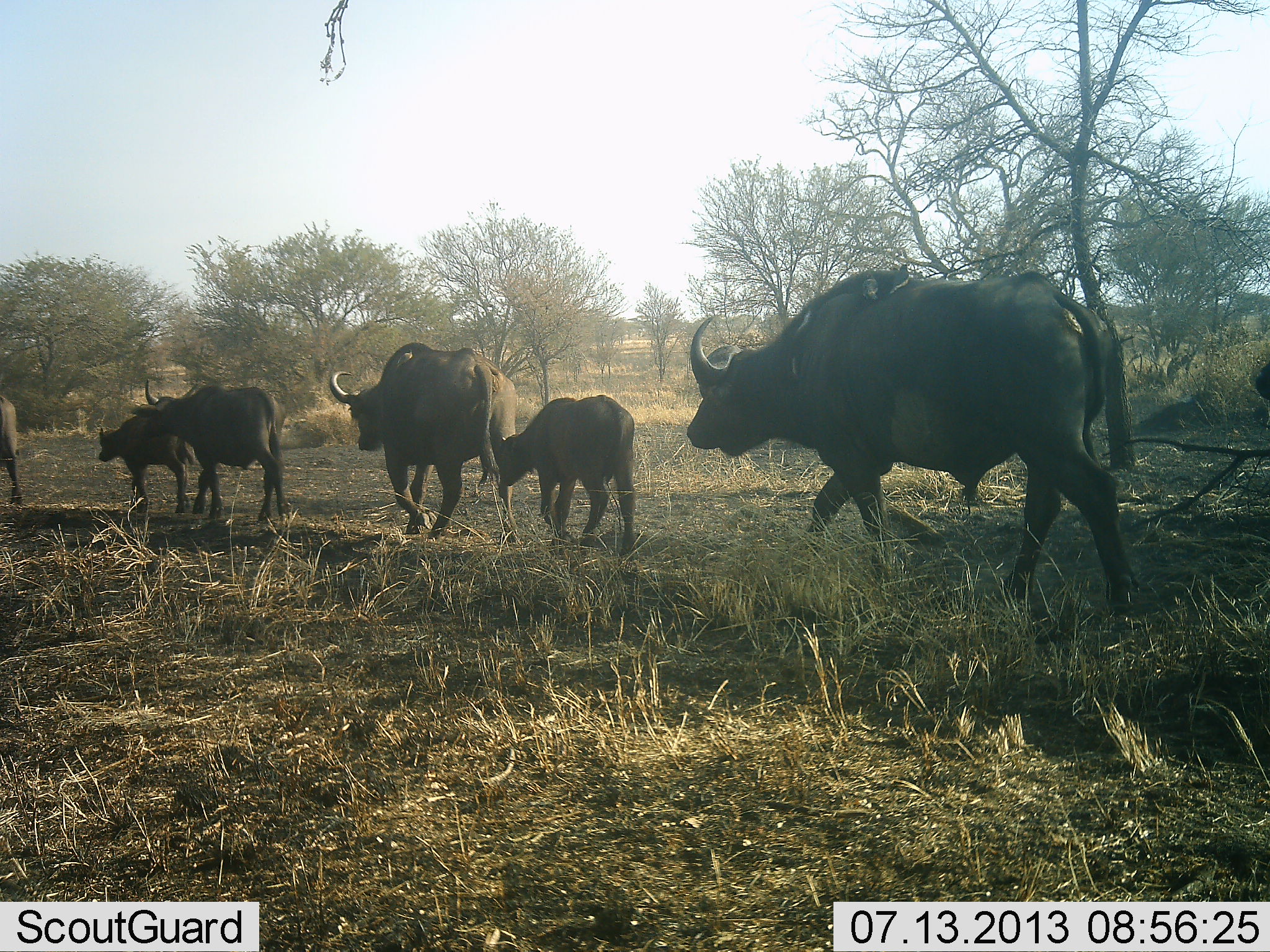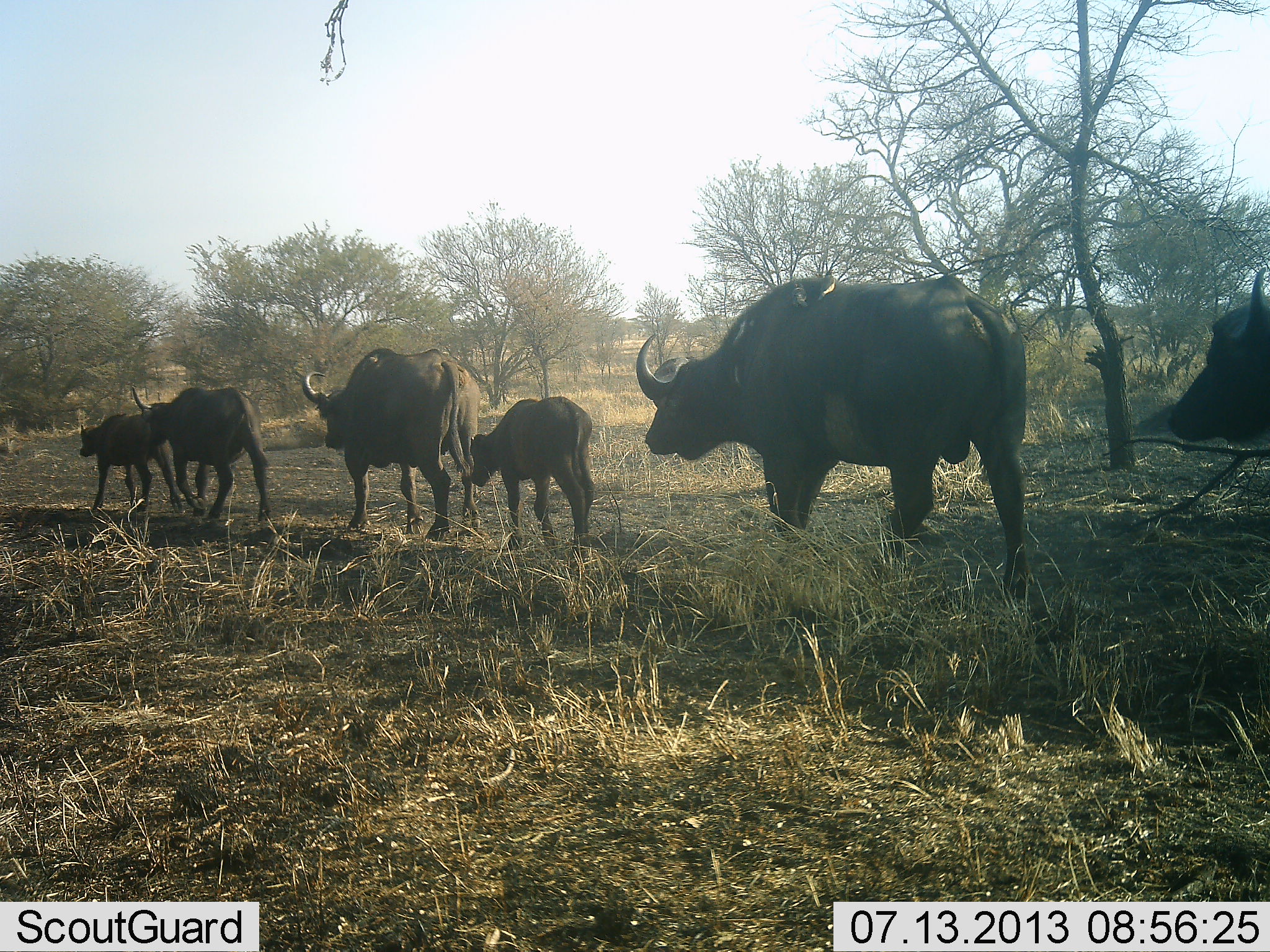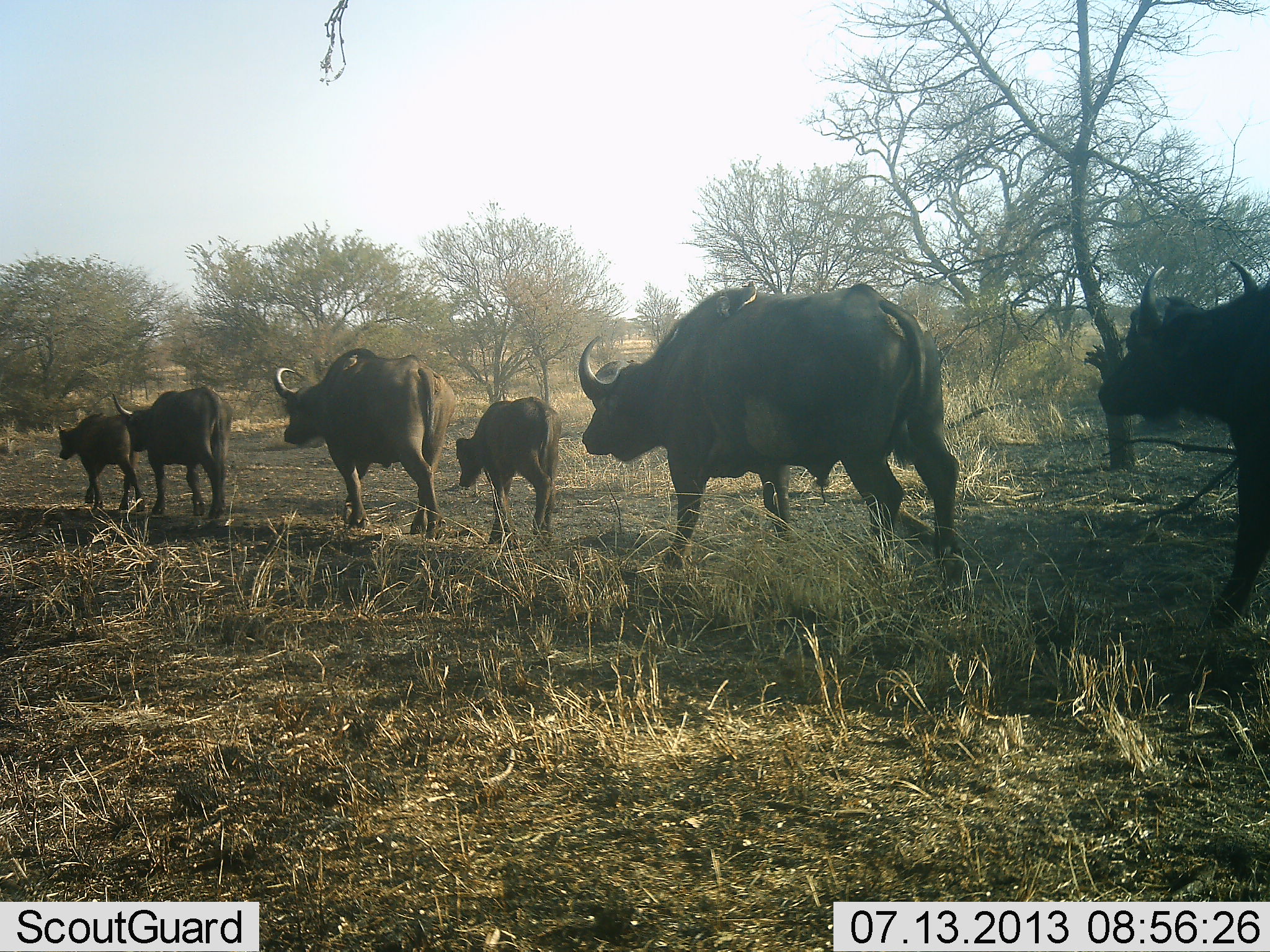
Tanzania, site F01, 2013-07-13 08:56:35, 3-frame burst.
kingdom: Animalia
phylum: Chordata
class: Mammalia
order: Artiodactyla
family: Bovidae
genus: Syncerus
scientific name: Syncerus caffer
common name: cape buffalo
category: buffalo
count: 7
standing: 0%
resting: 0%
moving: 100%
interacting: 0%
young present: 100%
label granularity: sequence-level